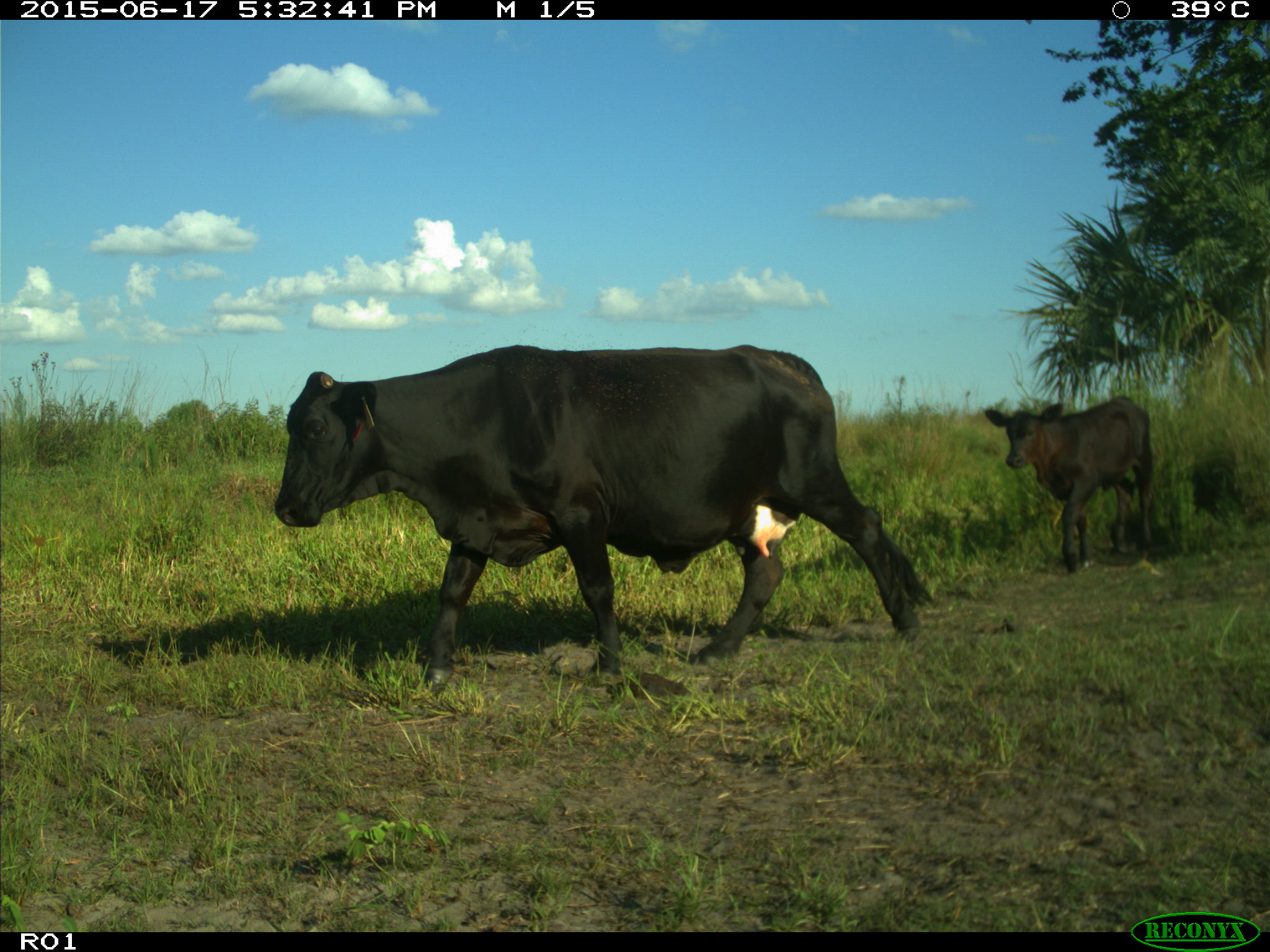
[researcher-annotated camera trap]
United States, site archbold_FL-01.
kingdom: Animalia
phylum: Chordata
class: Mammalia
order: Artiodactyla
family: Bovidae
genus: Bos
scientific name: Bos taurus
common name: domestic cow